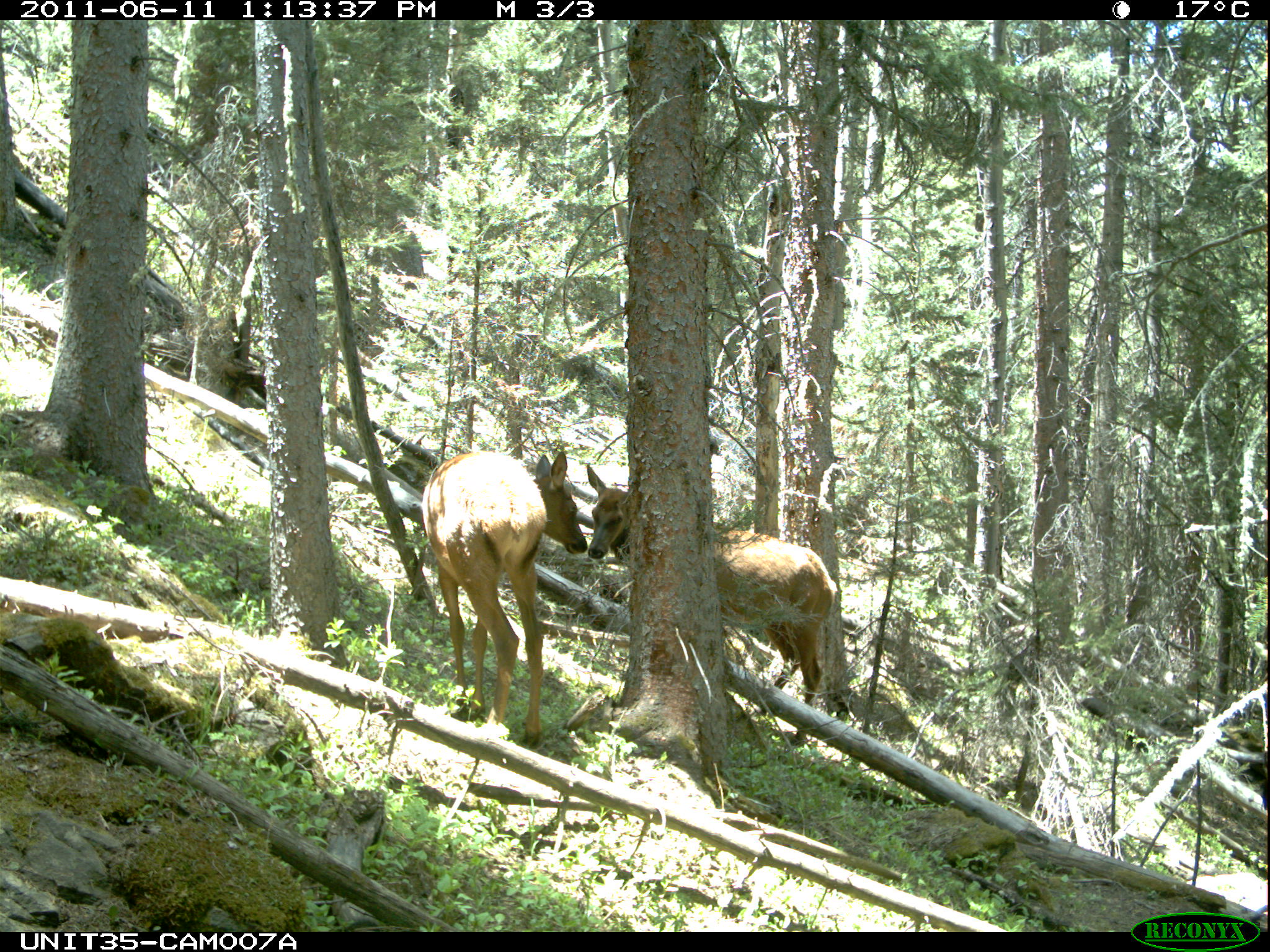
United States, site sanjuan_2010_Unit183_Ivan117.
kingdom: Animalia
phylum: Chordata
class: Mammalia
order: Artiodactyla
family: Cervidae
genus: Cervus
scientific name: Cervus elaphus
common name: red deer